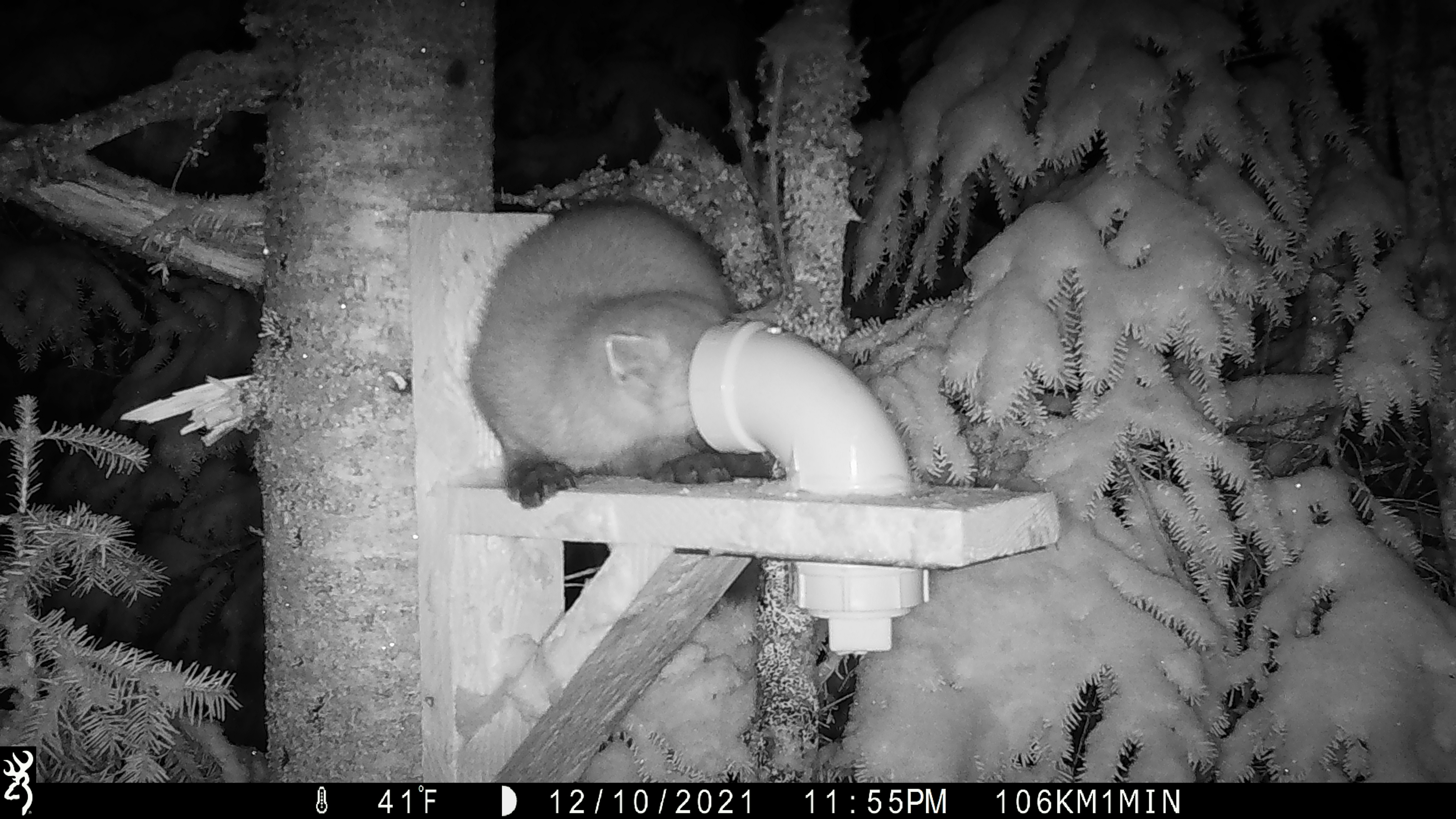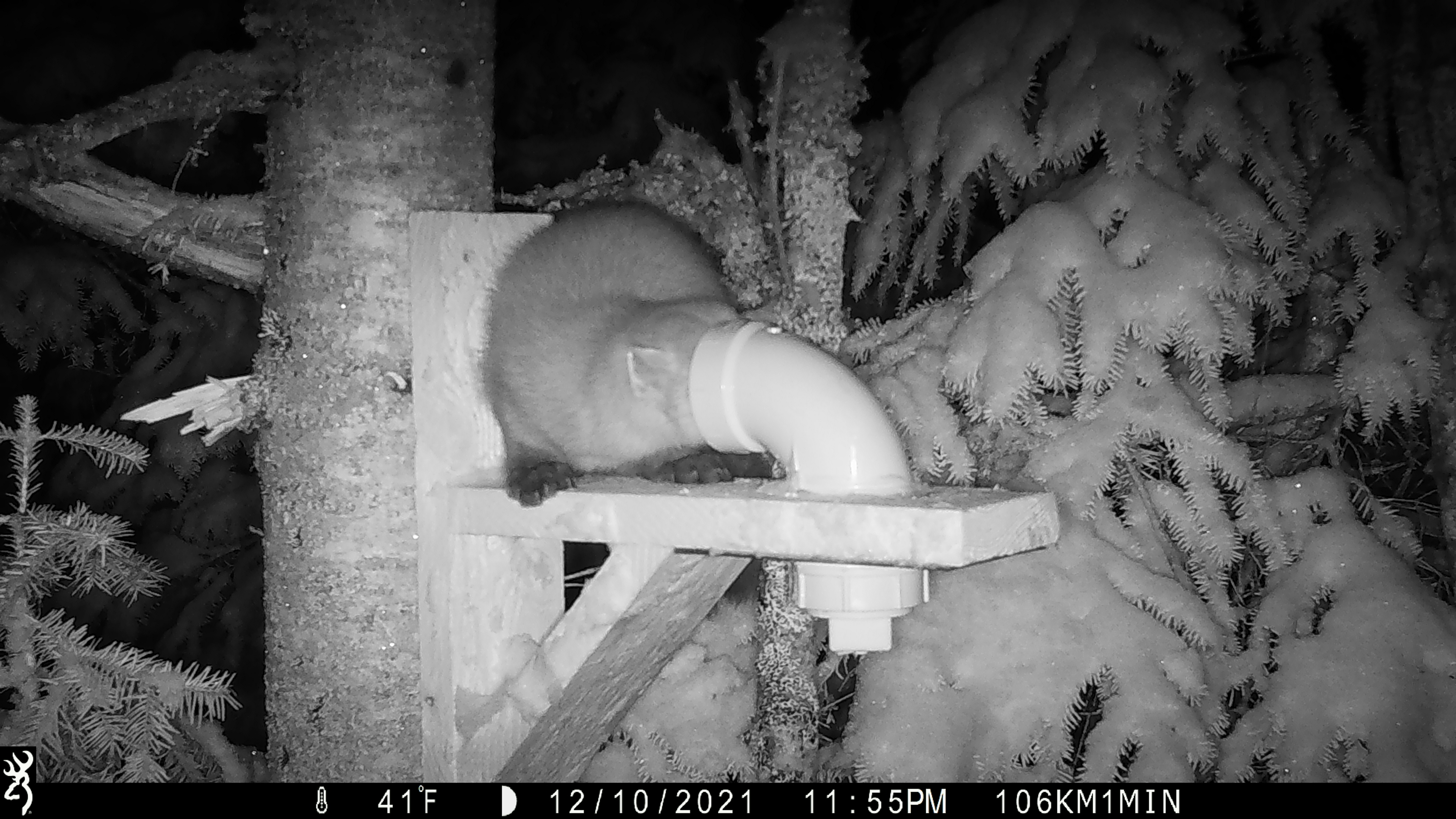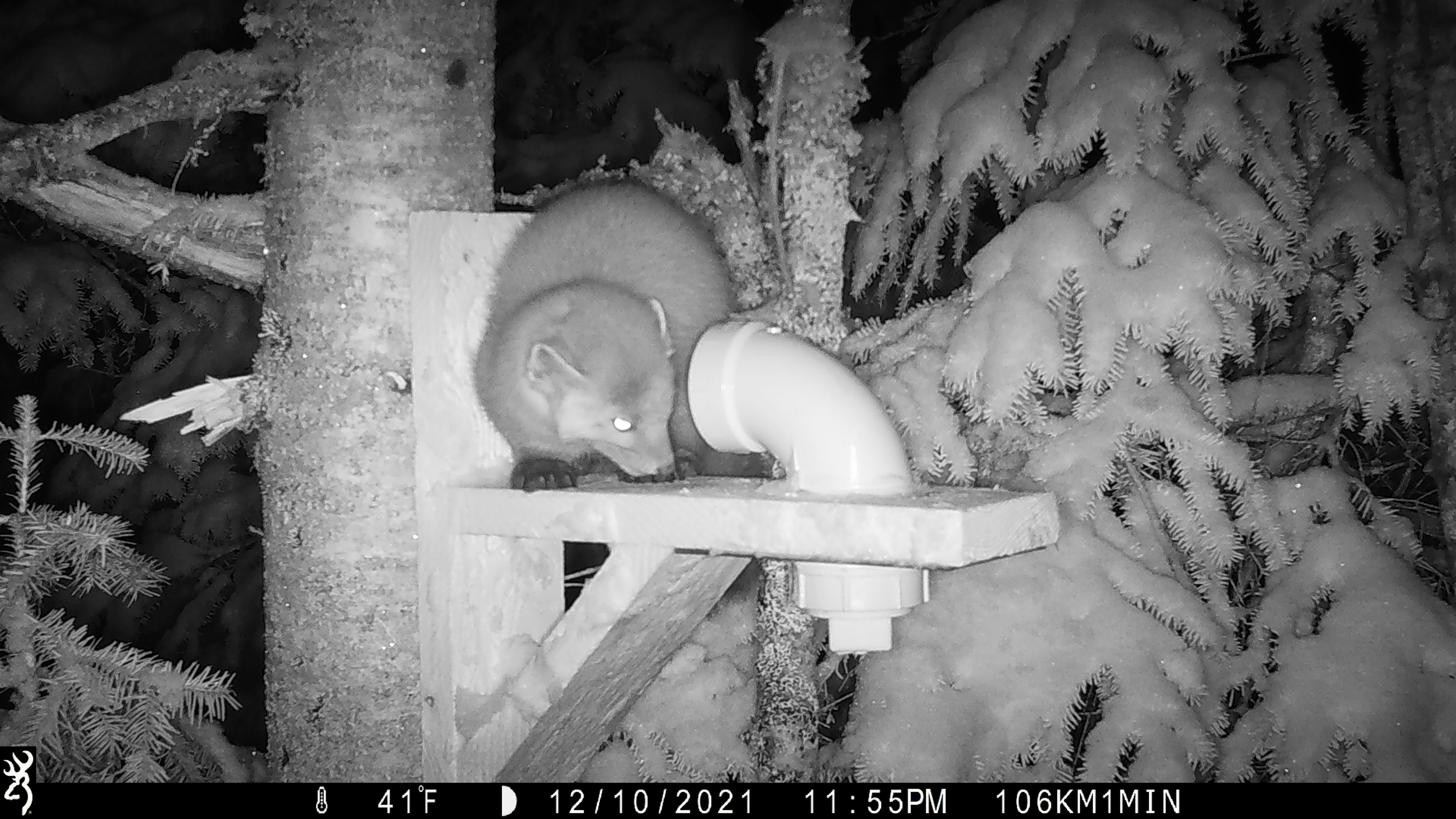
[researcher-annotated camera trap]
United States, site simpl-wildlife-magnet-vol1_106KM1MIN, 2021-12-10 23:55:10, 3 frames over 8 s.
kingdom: Animalia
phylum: Chordata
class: Mammalia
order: Carnivora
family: Mustelidae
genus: Martes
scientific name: Martes americana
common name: american marten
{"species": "american marten (Martes americana)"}